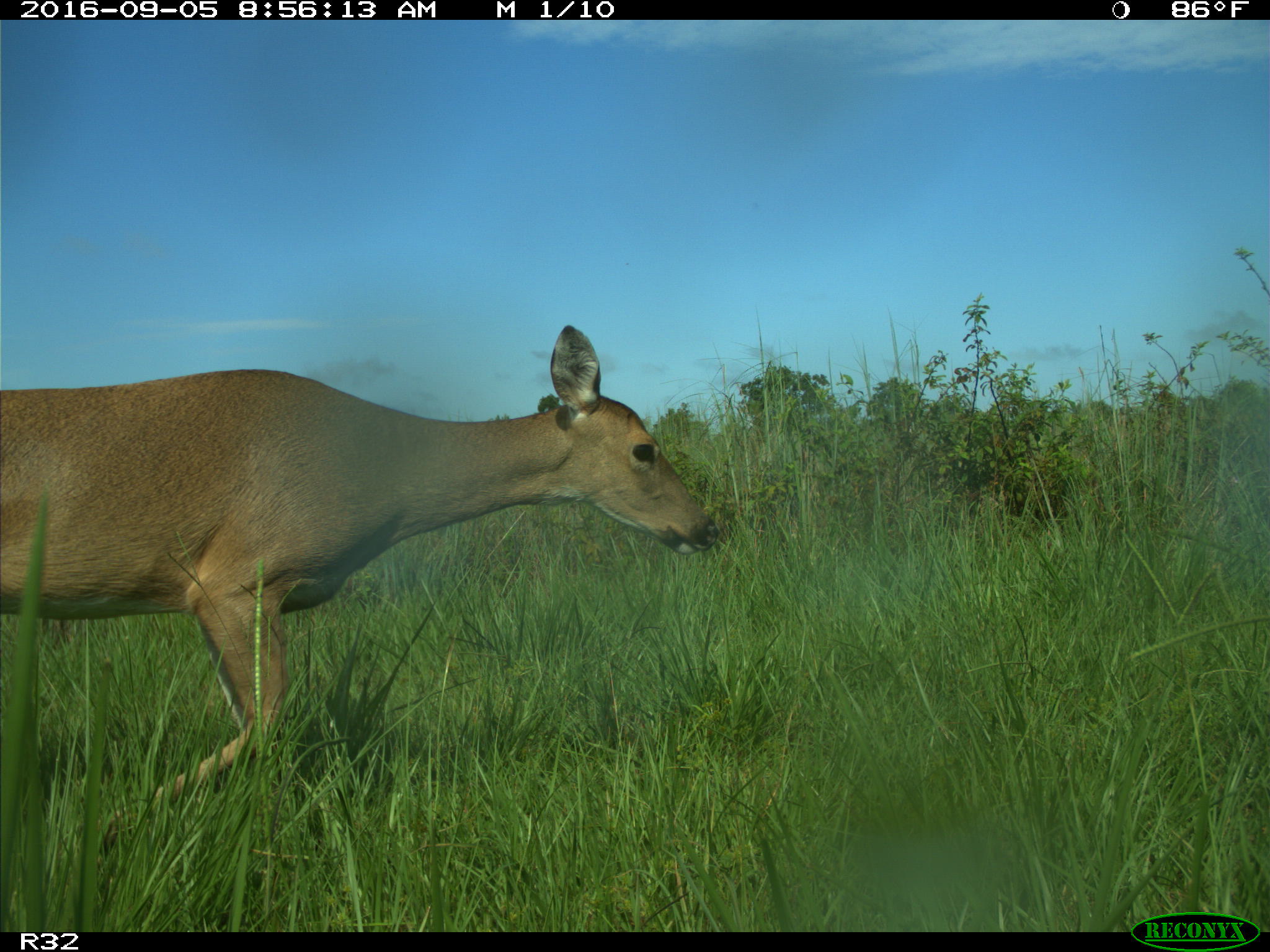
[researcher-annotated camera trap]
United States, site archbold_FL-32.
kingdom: Animalia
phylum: Chordata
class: Mammalia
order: Artiodactyla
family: Cervidae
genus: Odocoileus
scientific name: Odocoileus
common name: deer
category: unidentified deer